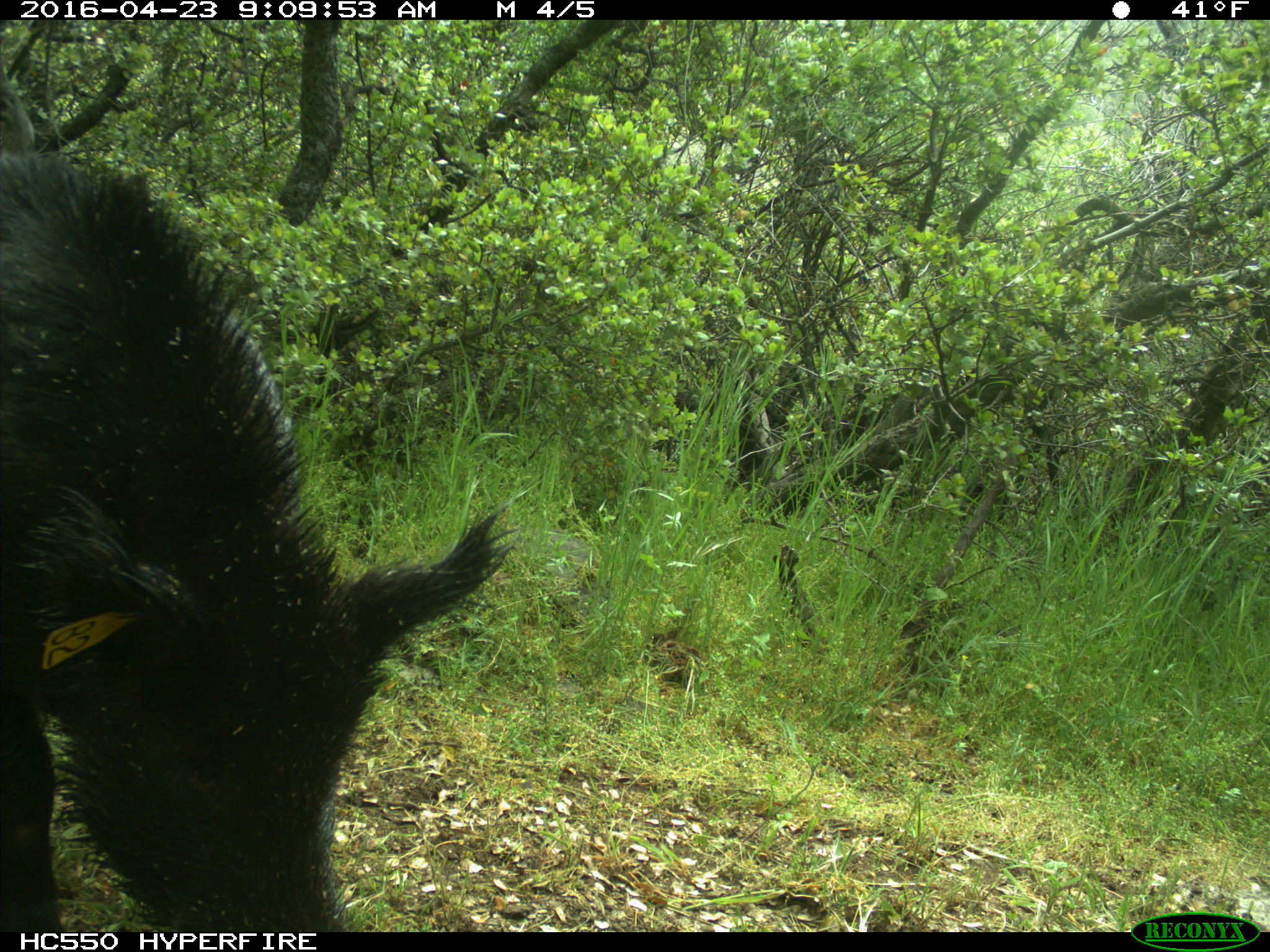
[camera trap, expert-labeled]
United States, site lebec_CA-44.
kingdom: Animalia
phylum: Chordata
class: Mammalia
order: Artiodactyla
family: Suidae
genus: Sus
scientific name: Sus scrofa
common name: wild boar